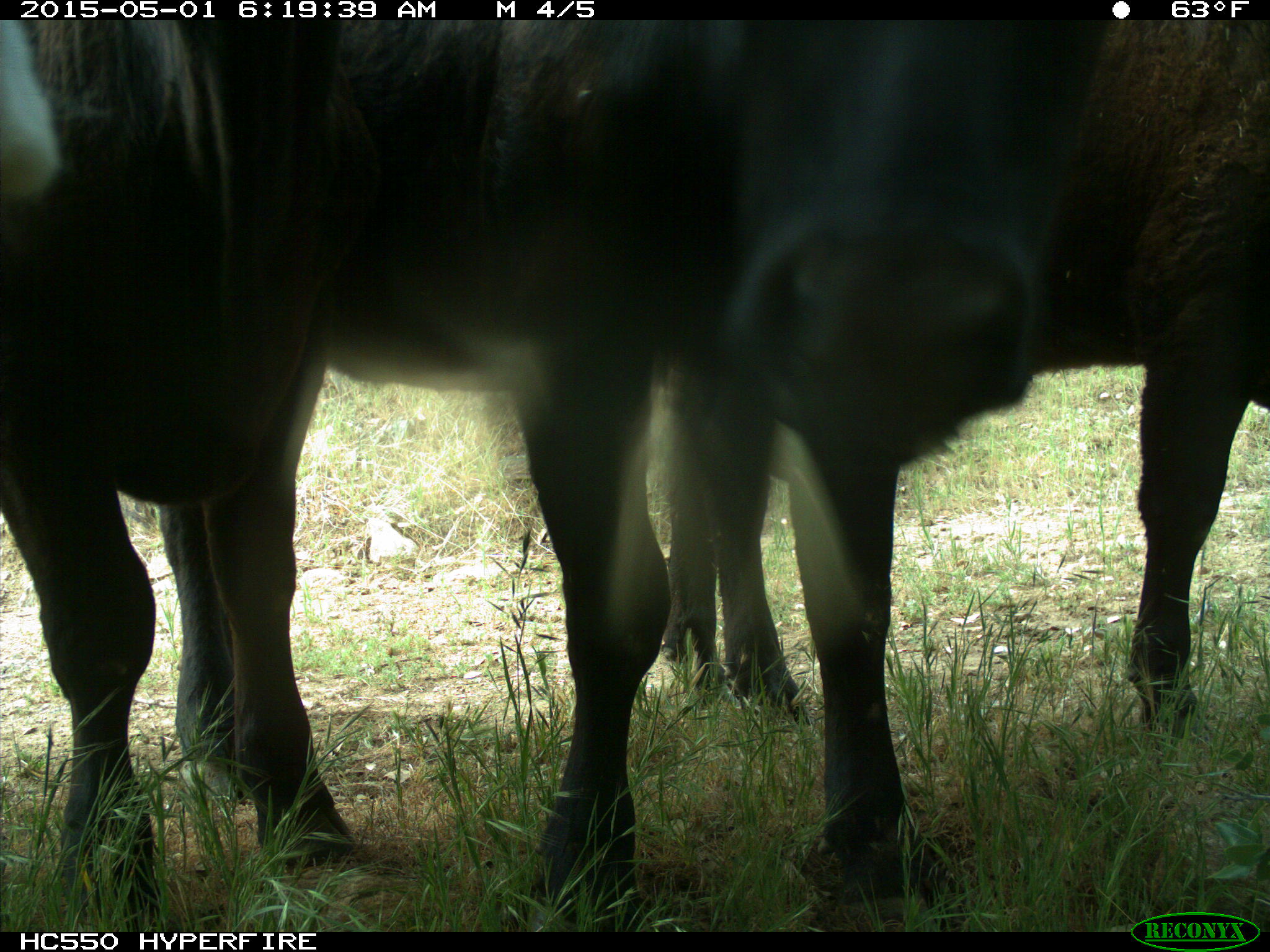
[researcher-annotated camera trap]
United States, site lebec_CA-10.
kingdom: Animalia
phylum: Chordata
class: Mammalia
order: Artiodactyla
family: Bovidae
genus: Bos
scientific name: Bos taurus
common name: domestic cow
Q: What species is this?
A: Bos taurus (domestic cow).